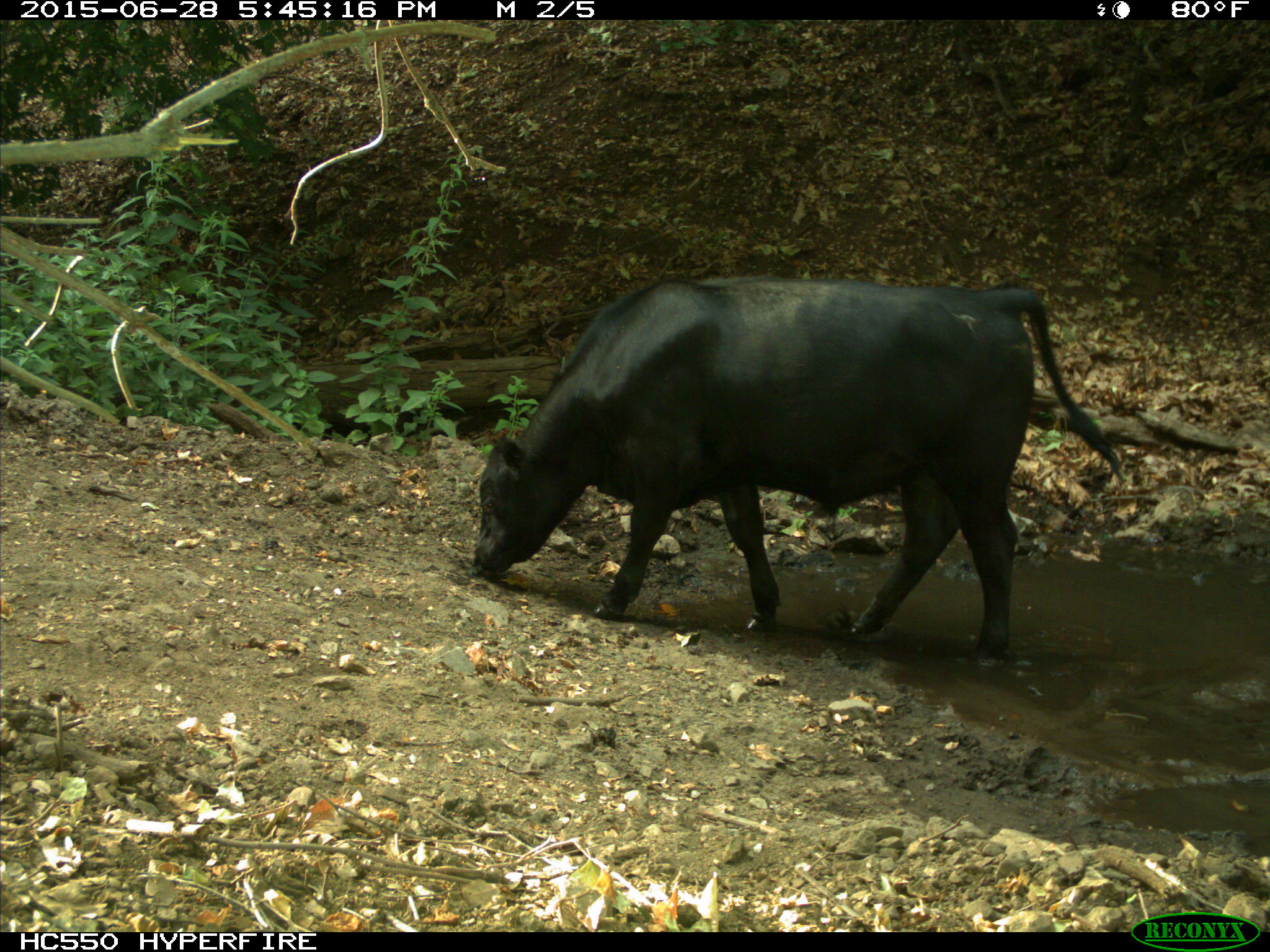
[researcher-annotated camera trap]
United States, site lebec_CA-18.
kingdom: Animalia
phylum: Chordata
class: Mammalia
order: Artiodactyla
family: Bovidae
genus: Bos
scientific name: Bos taurus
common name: domestic cow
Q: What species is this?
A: Bos taurus (domestic cow).